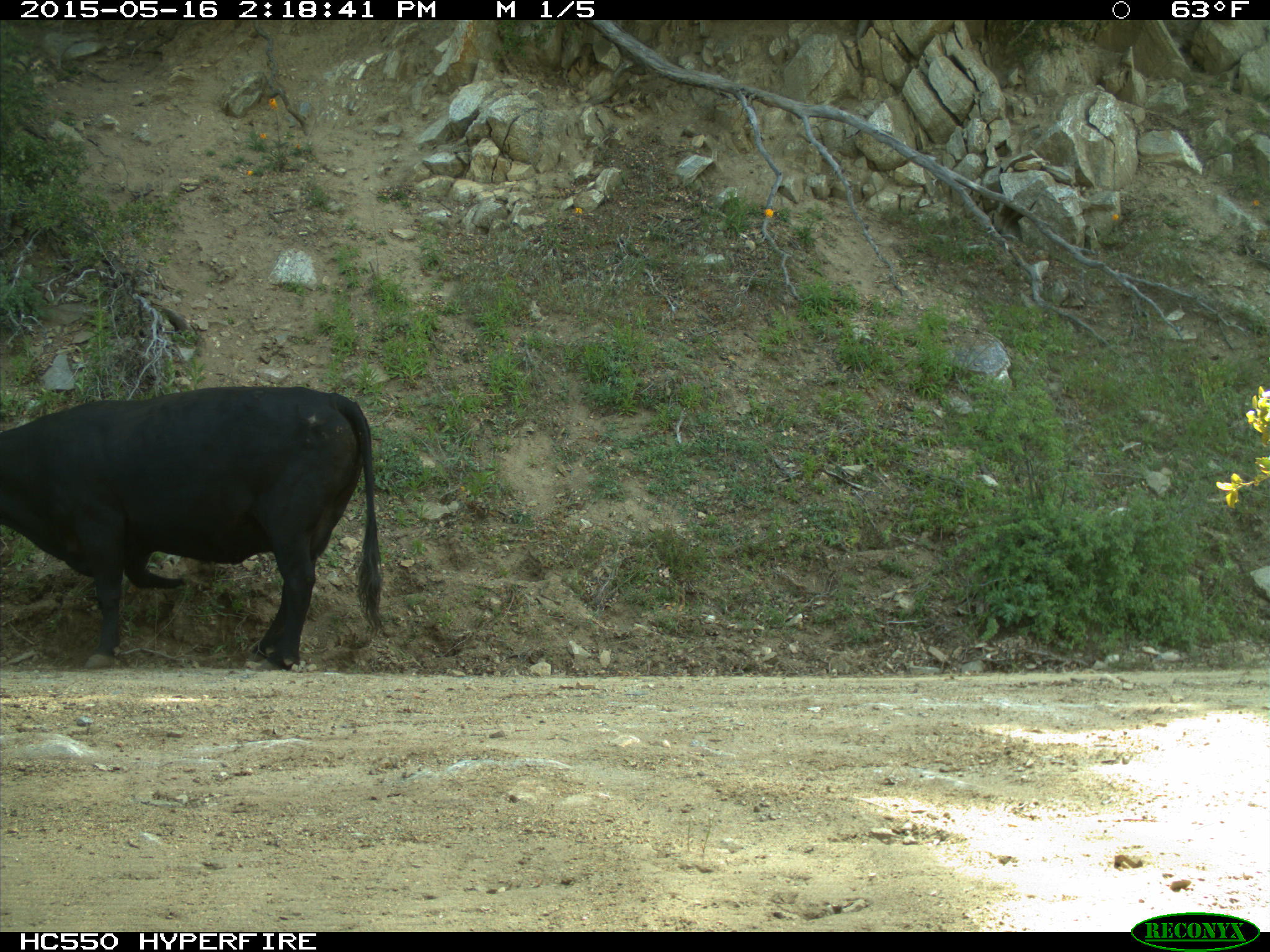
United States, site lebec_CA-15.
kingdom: Animalia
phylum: Chordata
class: Mammalia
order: Artiodactyla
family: Bovidae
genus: Bos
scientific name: Bos taurus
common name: domestic cow